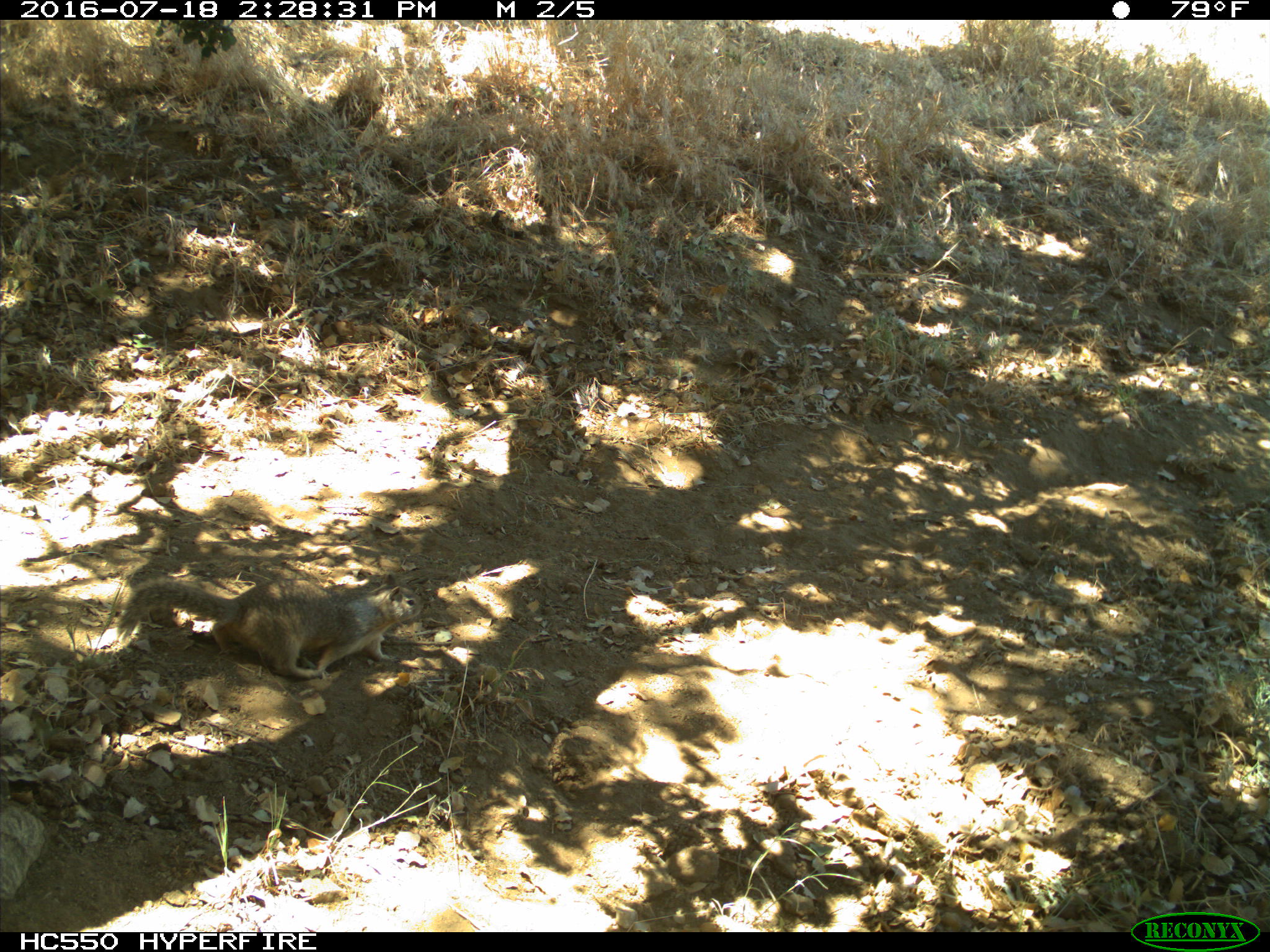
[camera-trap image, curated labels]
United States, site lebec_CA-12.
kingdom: Animalia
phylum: Chordata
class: Mammalia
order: Rodentia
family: Sciuridae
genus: Otospermophilus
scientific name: Otospermophilus beecheyi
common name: california ground squirrel